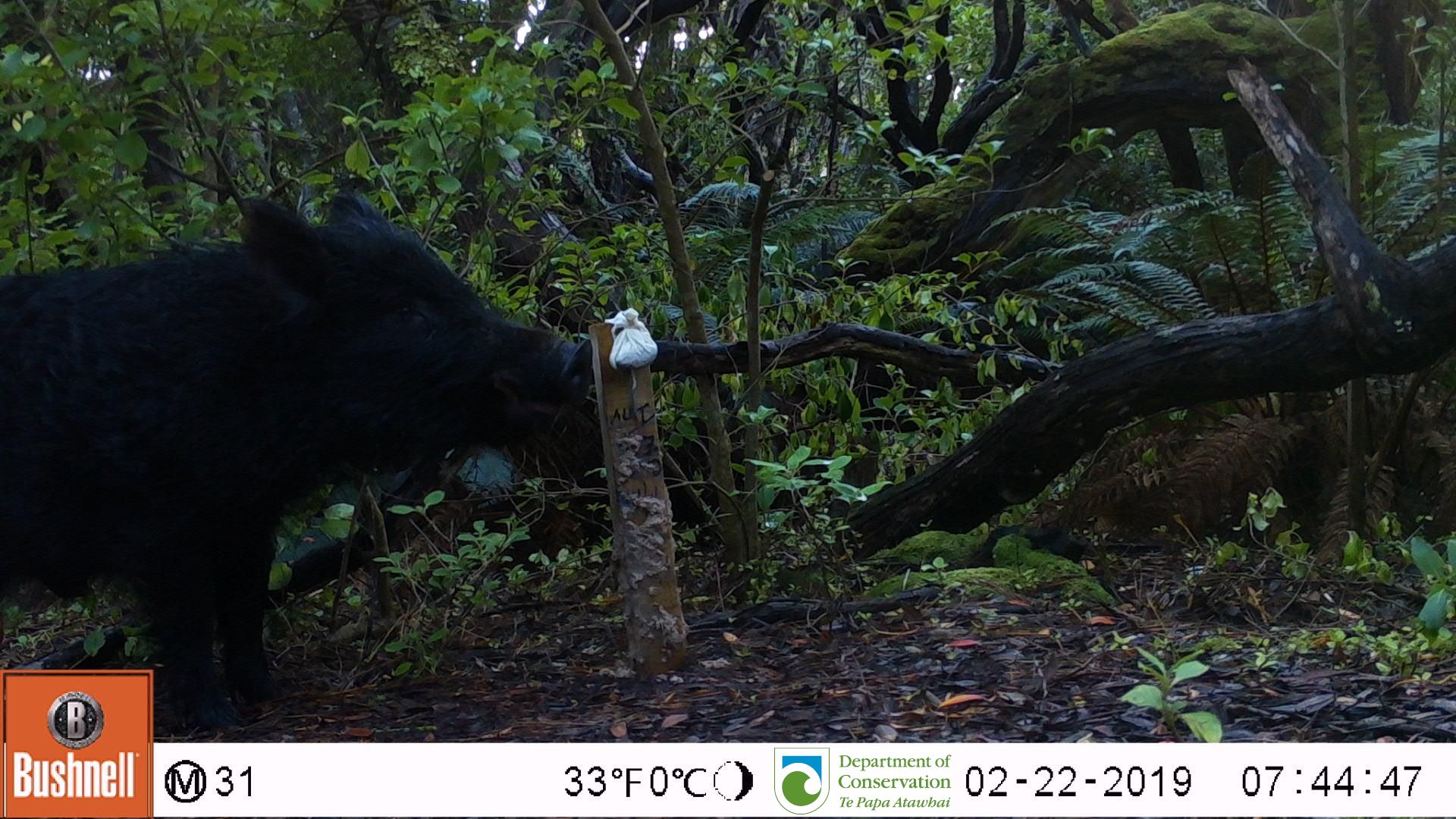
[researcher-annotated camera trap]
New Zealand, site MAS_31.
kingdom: Animalia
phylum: Chordata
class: Mammalia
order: Artiodactyla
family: Suidae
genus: Sus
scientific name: Sus scrofa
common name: pig